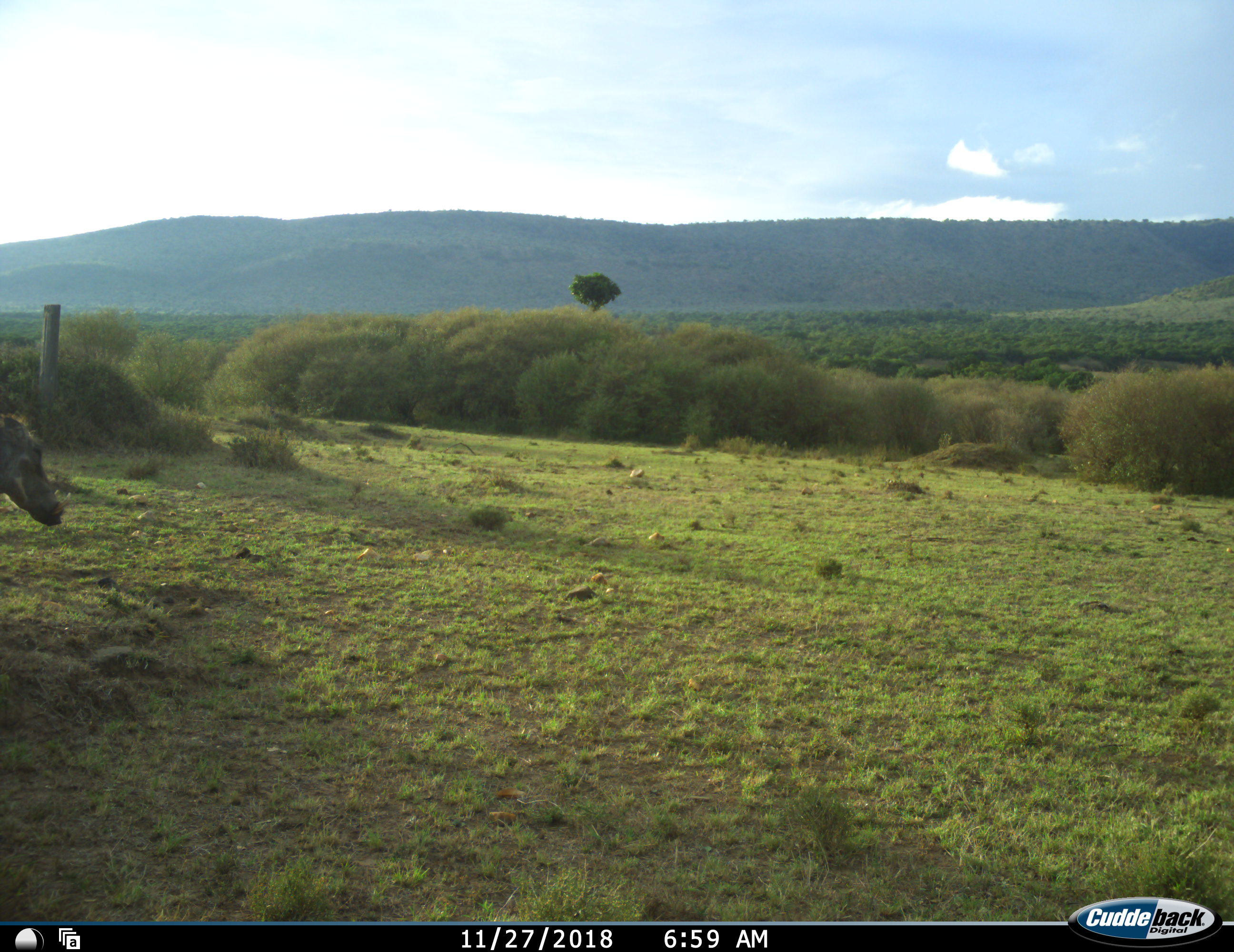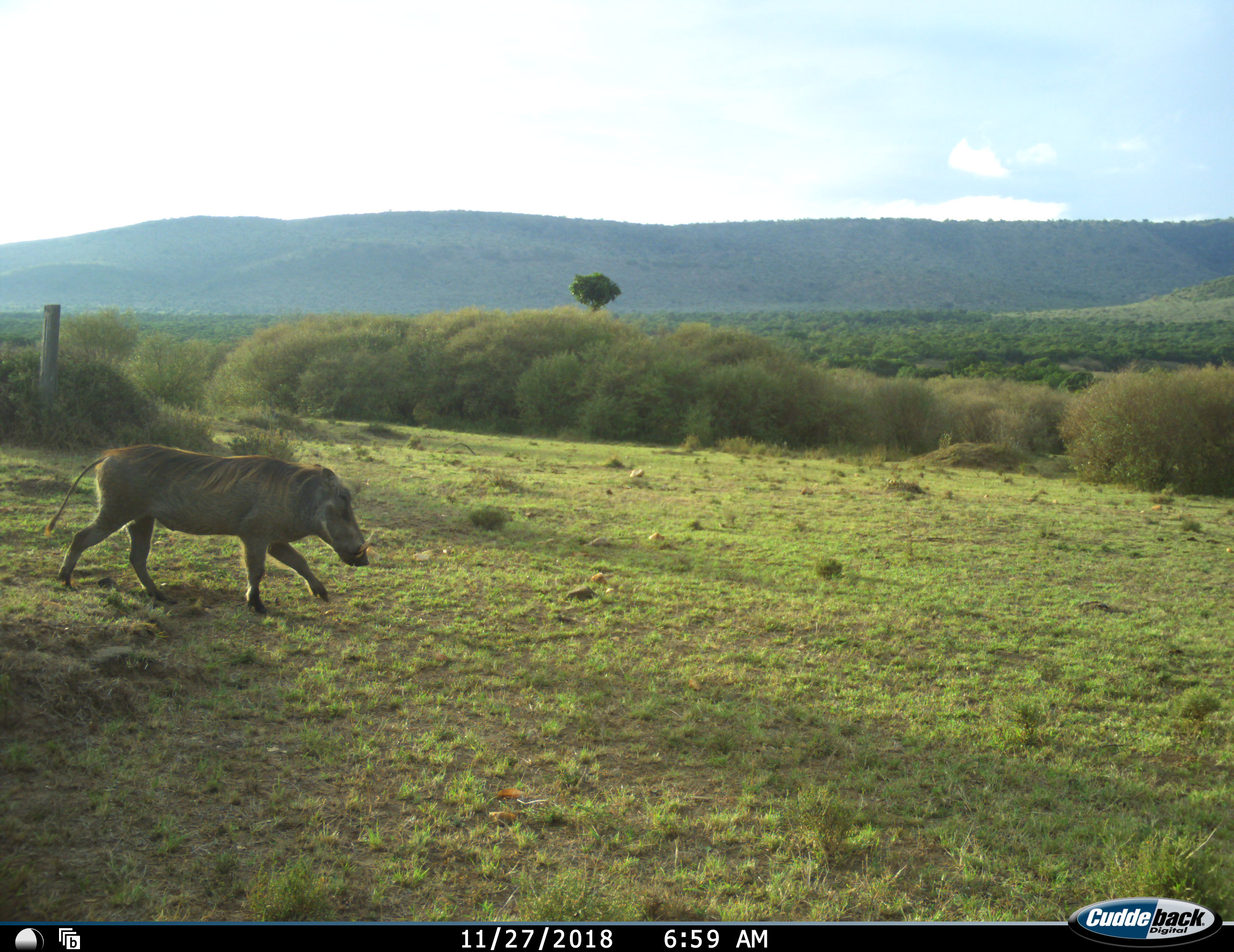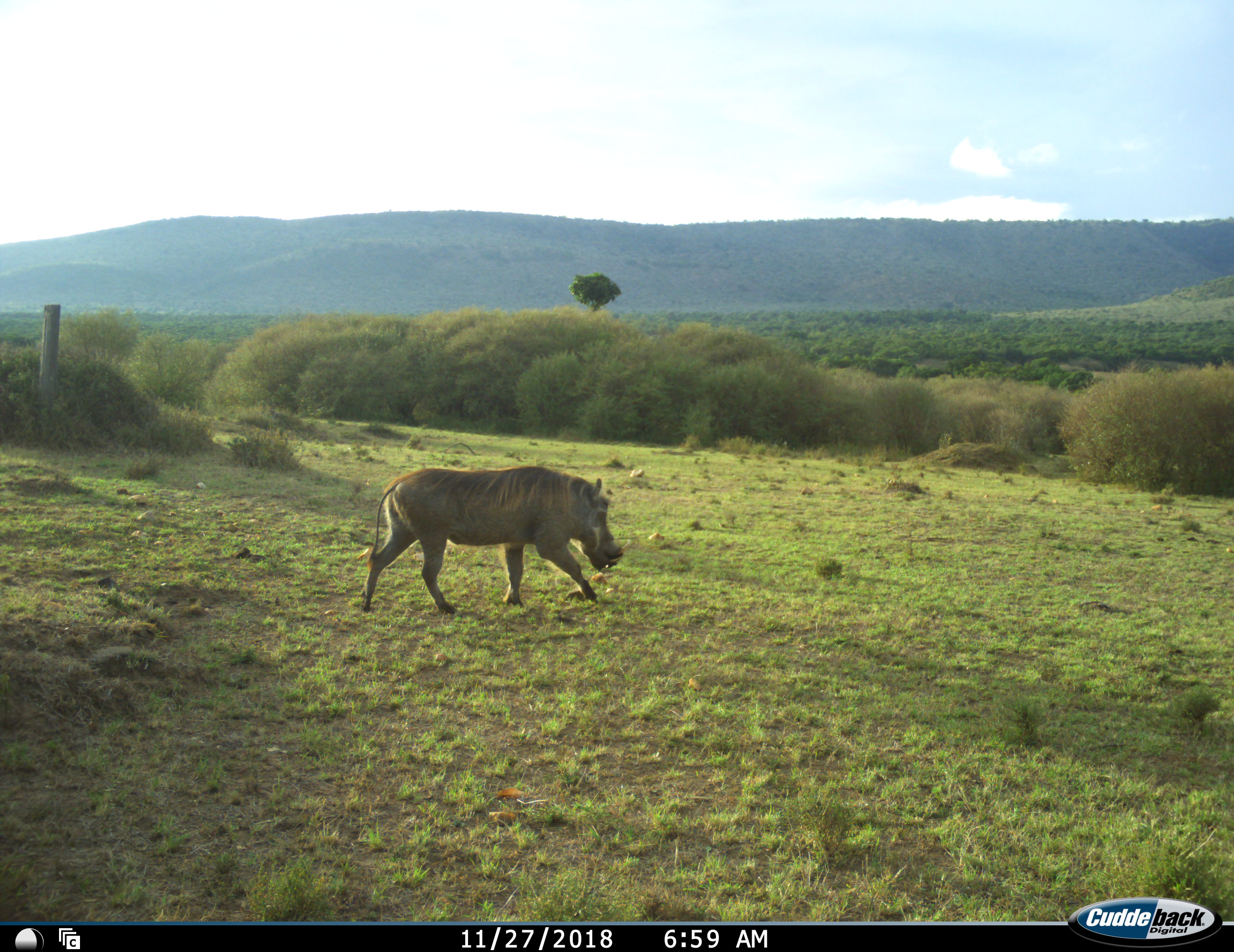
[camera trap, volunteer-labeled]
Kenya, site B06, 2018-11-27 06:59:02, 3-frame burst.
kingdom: Animalia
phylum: Chordata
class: Mammalia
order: Artiodactyla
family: Suidae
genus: Phacochoerus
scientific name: Phacochoerus africanus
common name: warthog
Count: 1.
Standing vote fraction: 0%.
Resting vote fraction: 0%.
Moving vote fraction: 100%.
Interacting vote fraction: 0%.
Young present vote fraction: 0%.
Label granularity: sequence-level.